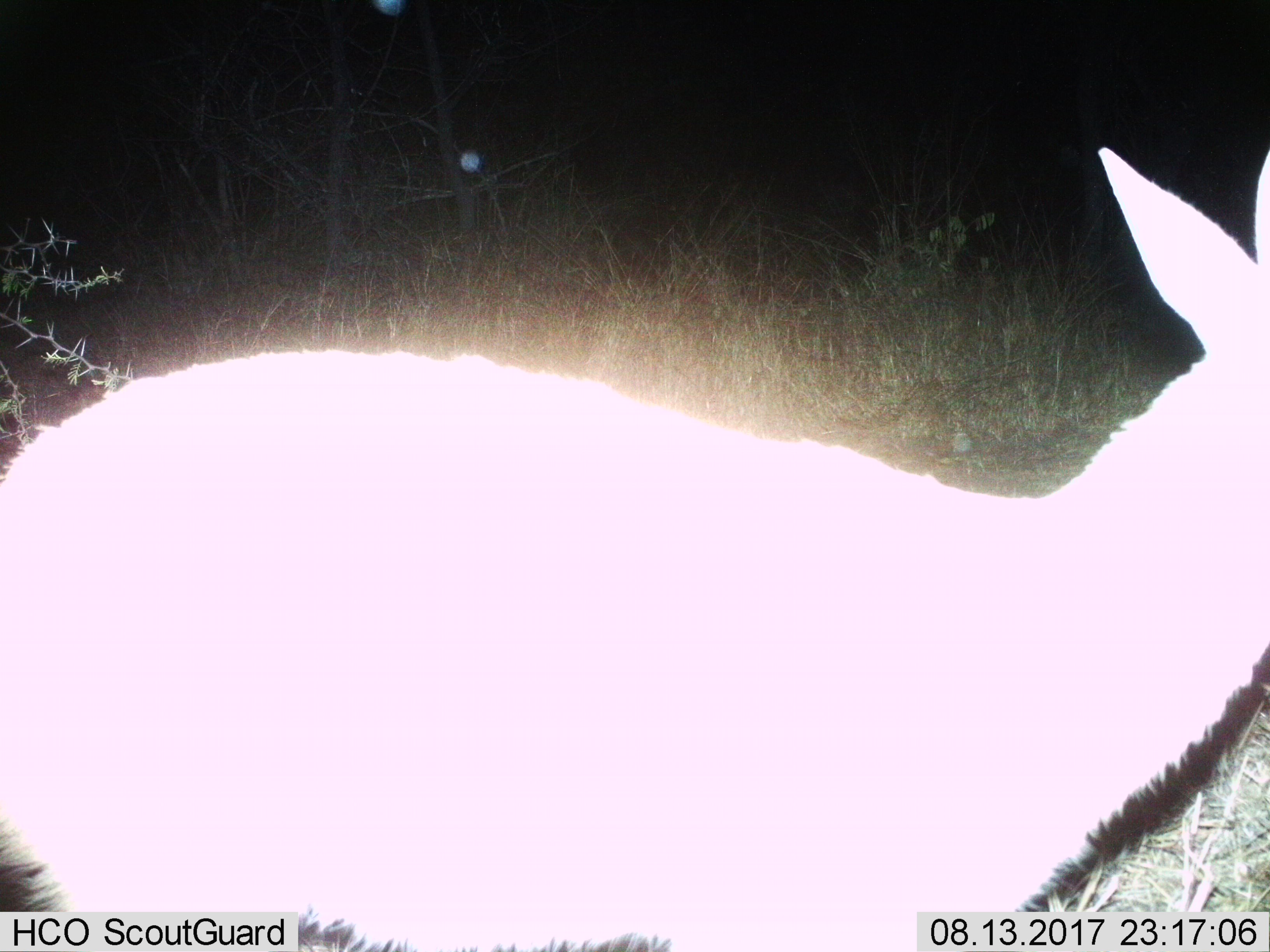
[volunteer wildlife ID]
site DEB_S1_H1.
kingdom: Animalia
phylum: Chordata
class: Mammalia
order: Artiodactyla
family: Bovidae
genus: Sylvicapra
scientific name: Sylvicapra grimmia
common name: common duiker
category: duikercommongrey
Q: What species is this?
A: Duikercommongrey (common duiker) (Sylvicapra grimmia).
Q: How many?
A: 1.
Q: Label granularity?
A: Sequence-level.